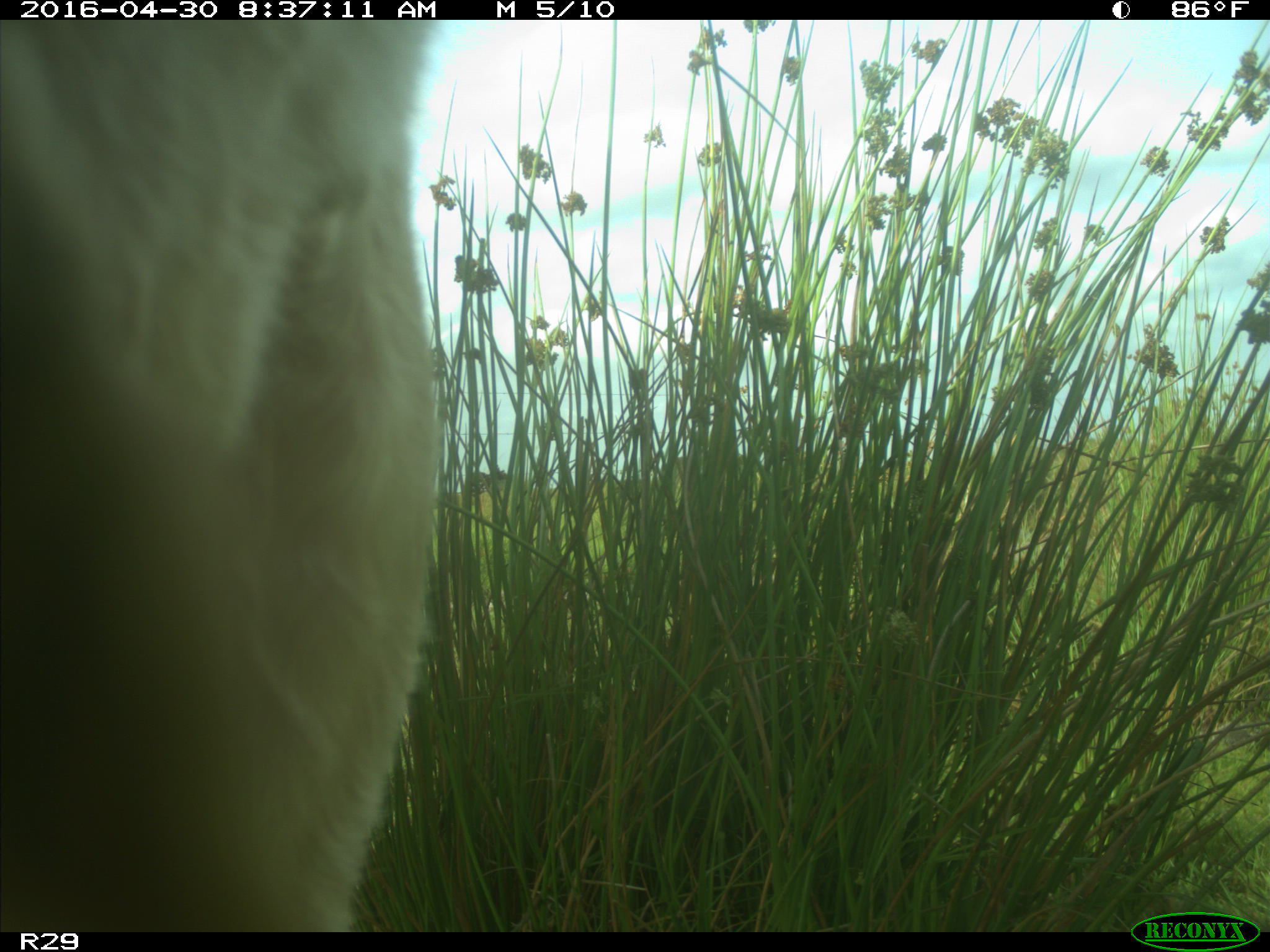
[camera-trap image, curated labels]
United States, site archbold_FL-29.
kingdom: Animalia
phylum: Chordata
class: Mammalia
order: Artiodactyla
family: Bovidae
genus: Bos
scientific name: Bos taurus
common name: domestic cow